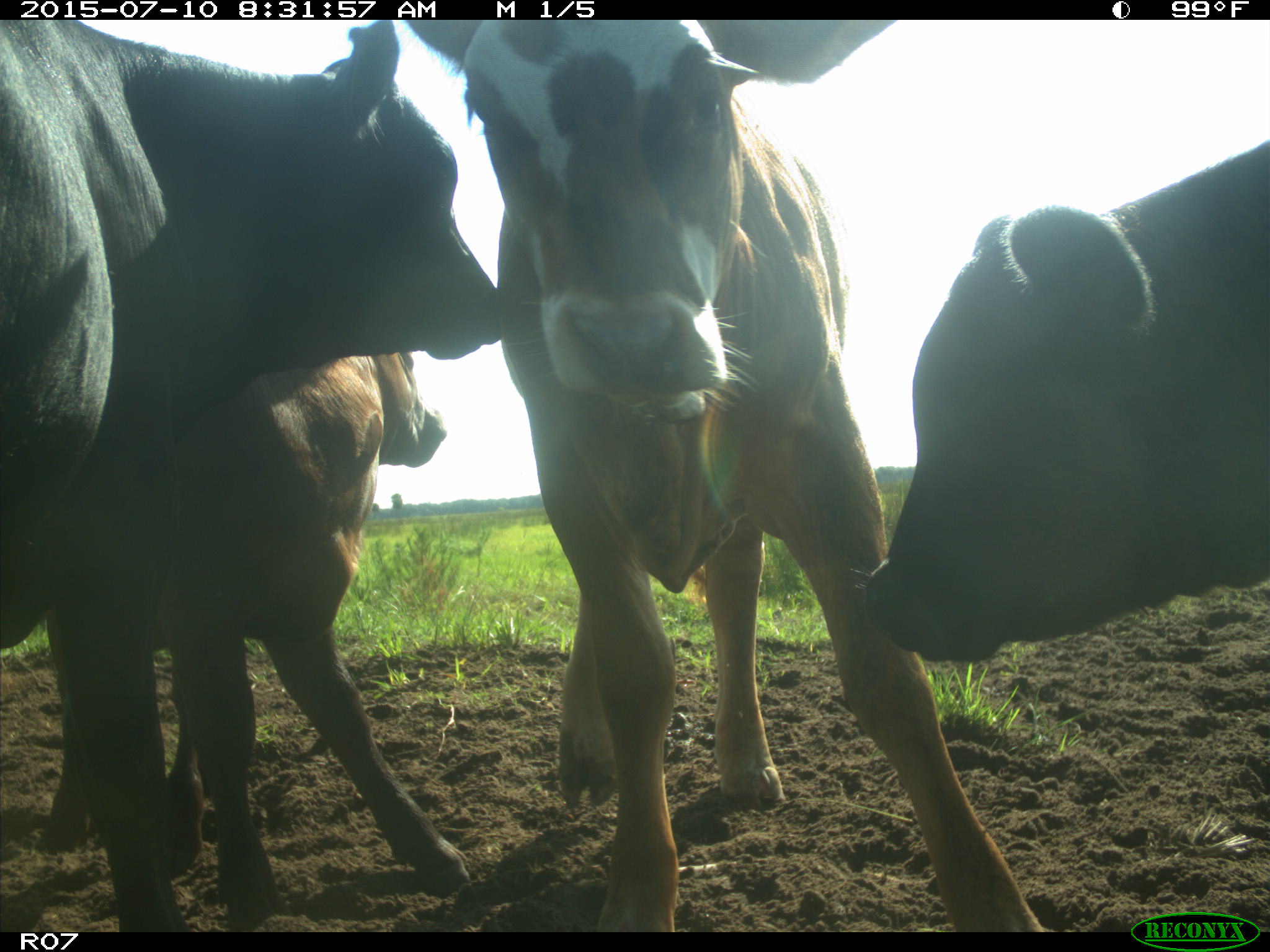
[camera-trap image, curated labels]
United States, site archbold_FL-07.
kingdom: Animalia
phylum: Chordata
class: Mammalia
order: Artiodactyla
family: Bovidae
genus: Bos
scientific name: Bos taurus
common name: domestic cow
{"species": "Bos taurus (domestic cow)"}